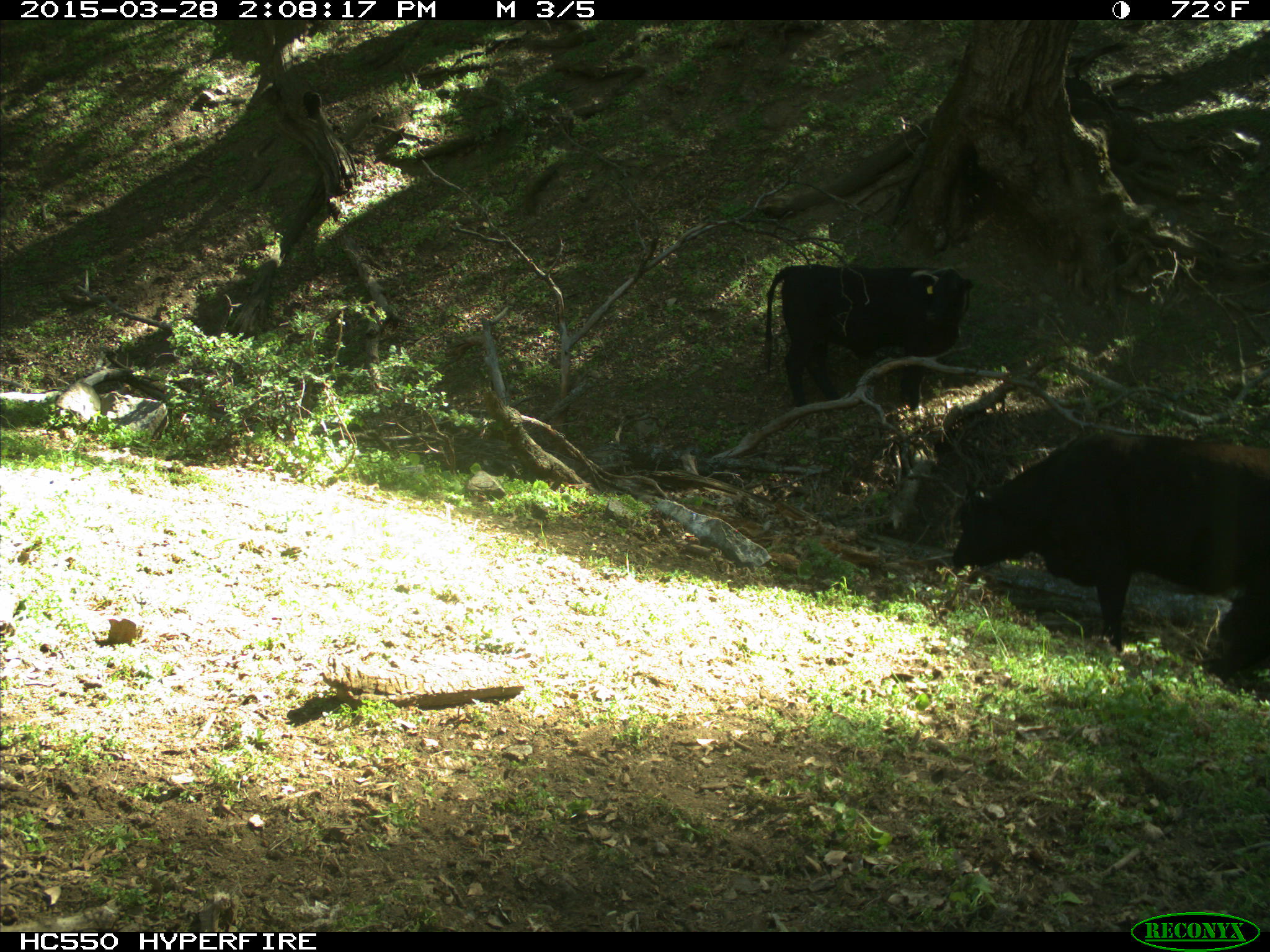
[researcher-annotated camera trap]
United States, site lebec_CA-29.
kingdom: Animalia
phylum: Chordata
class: Mammalia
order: Artiodactyla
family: Bovidae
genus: Bos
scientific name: Bos taurus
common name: domestic cow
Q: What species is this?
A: Bos taurus (domestic cow).